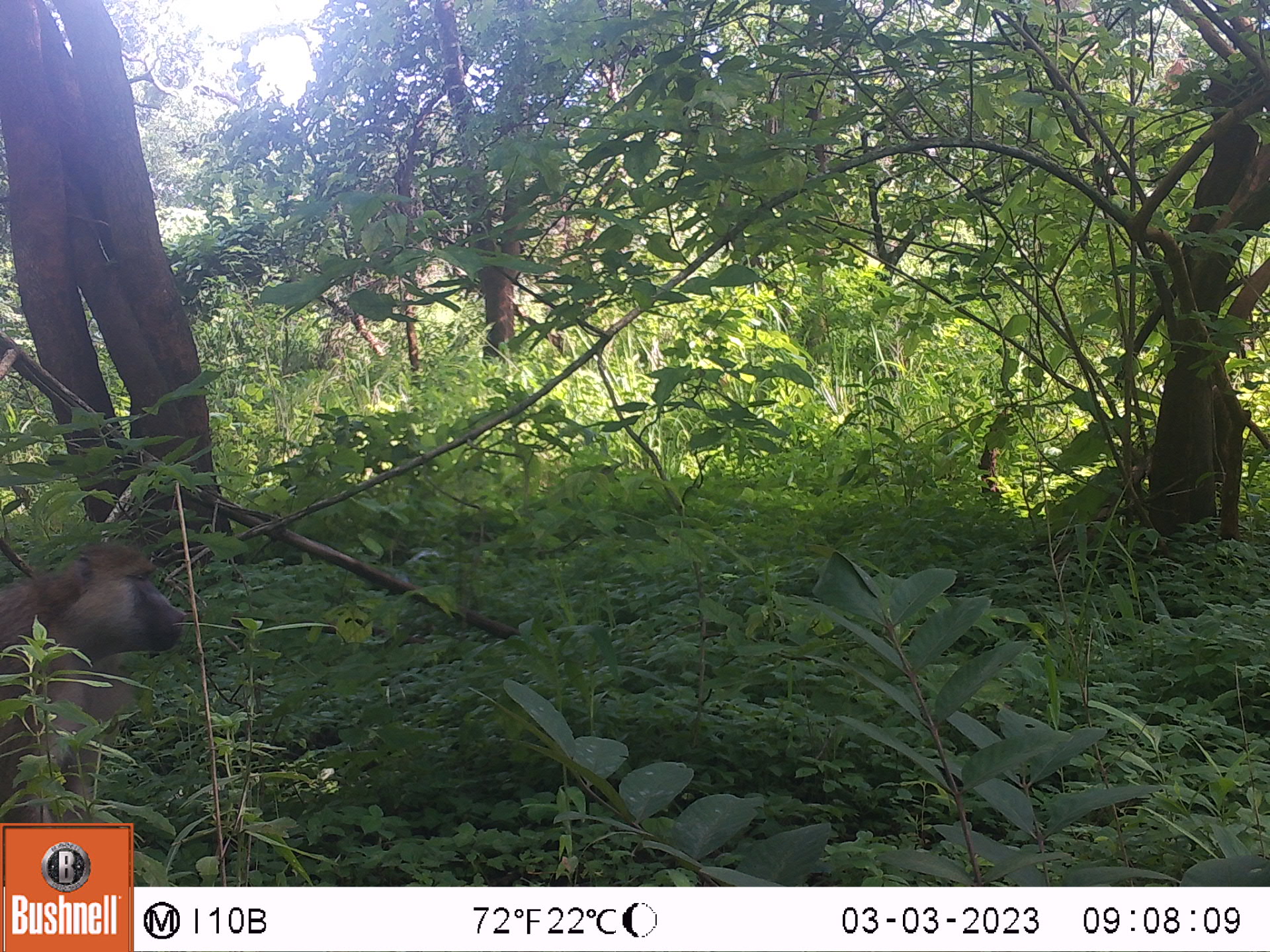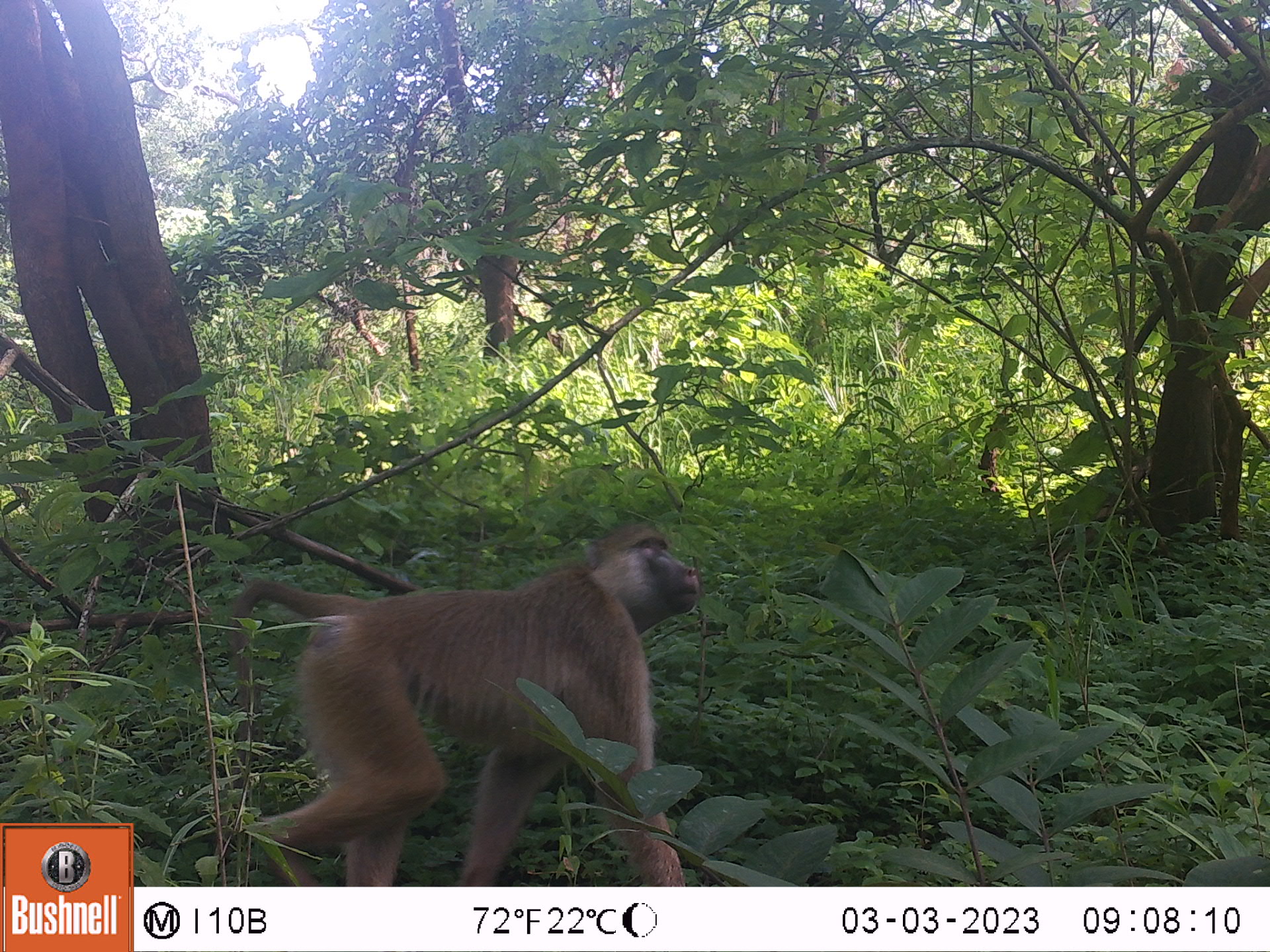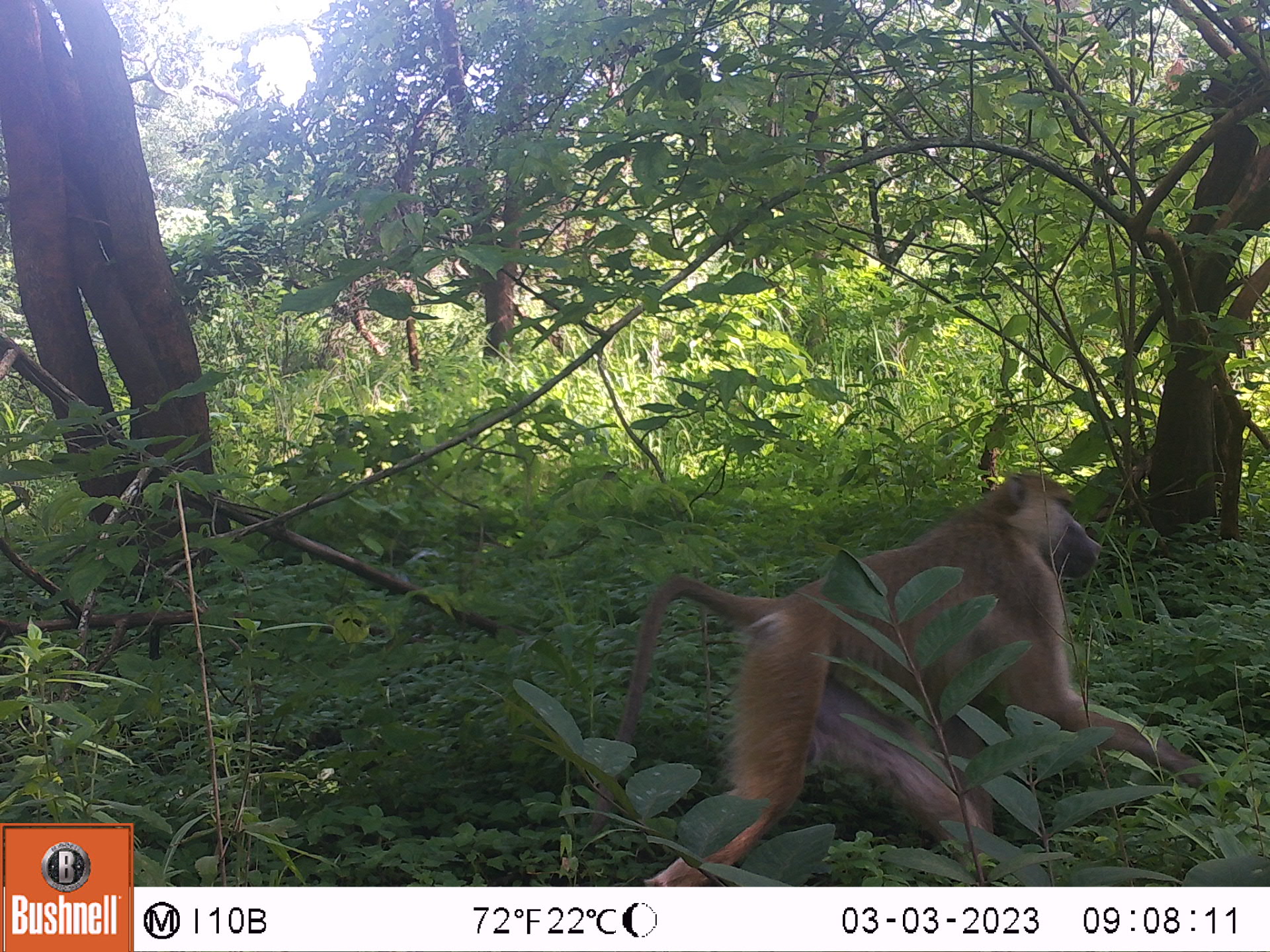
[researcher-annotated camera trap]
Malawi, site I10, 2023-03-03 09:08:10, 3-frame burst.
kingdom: Animalia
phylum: Chordata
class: Mammalia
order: Primates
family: Cercopithecidae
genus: Papio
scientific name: Papio cynocephalus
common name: yellow baboon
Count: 1.